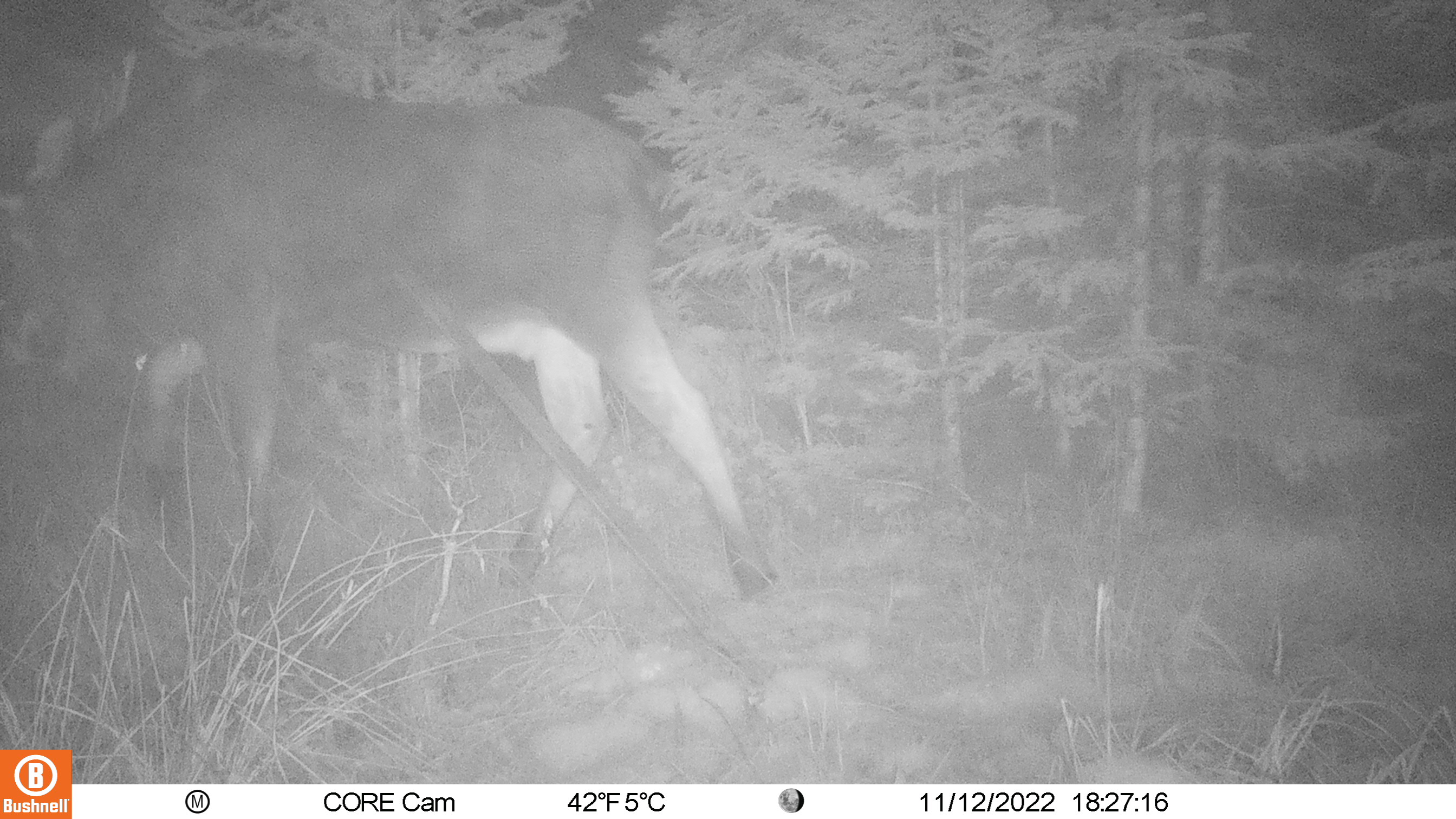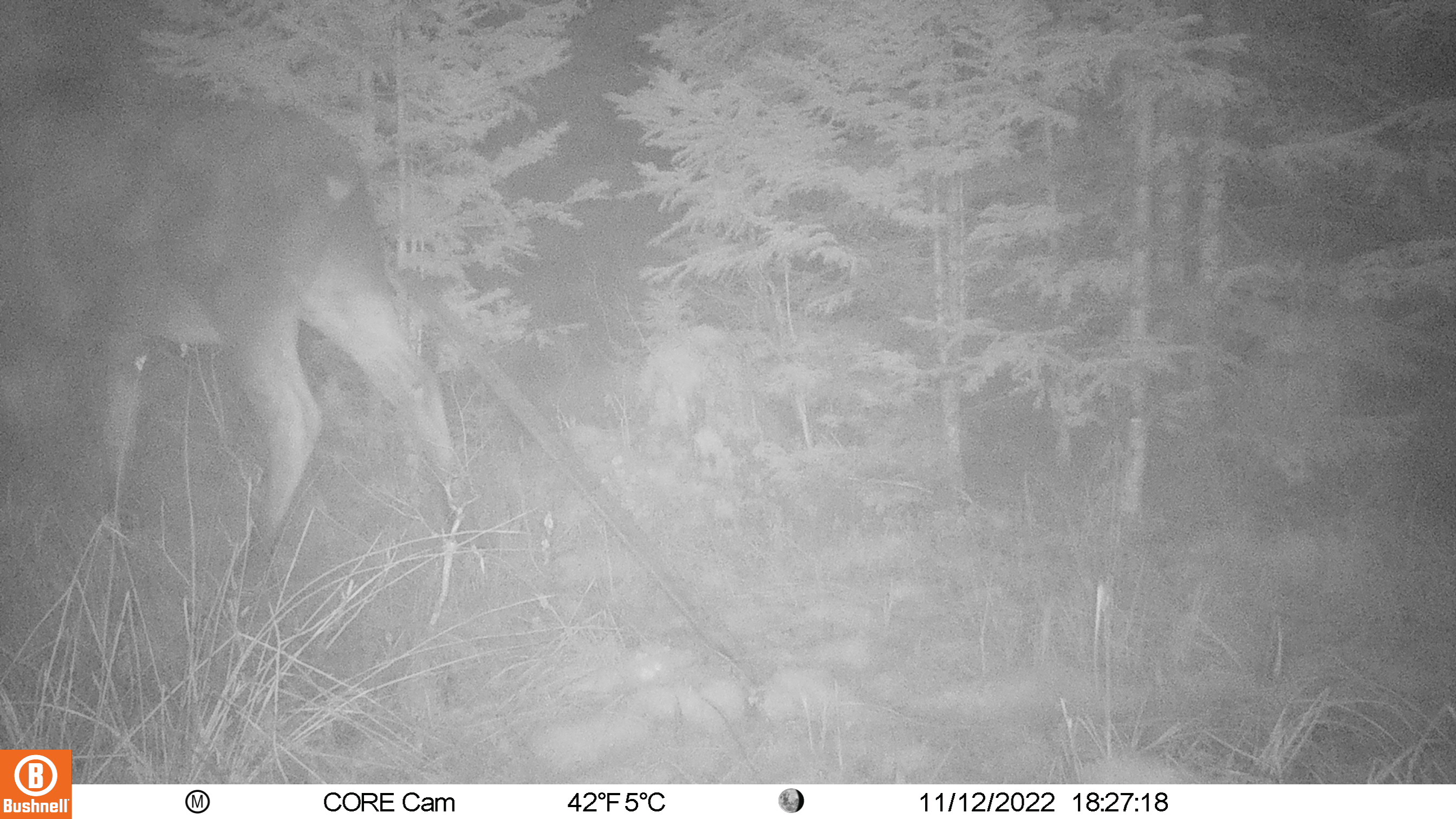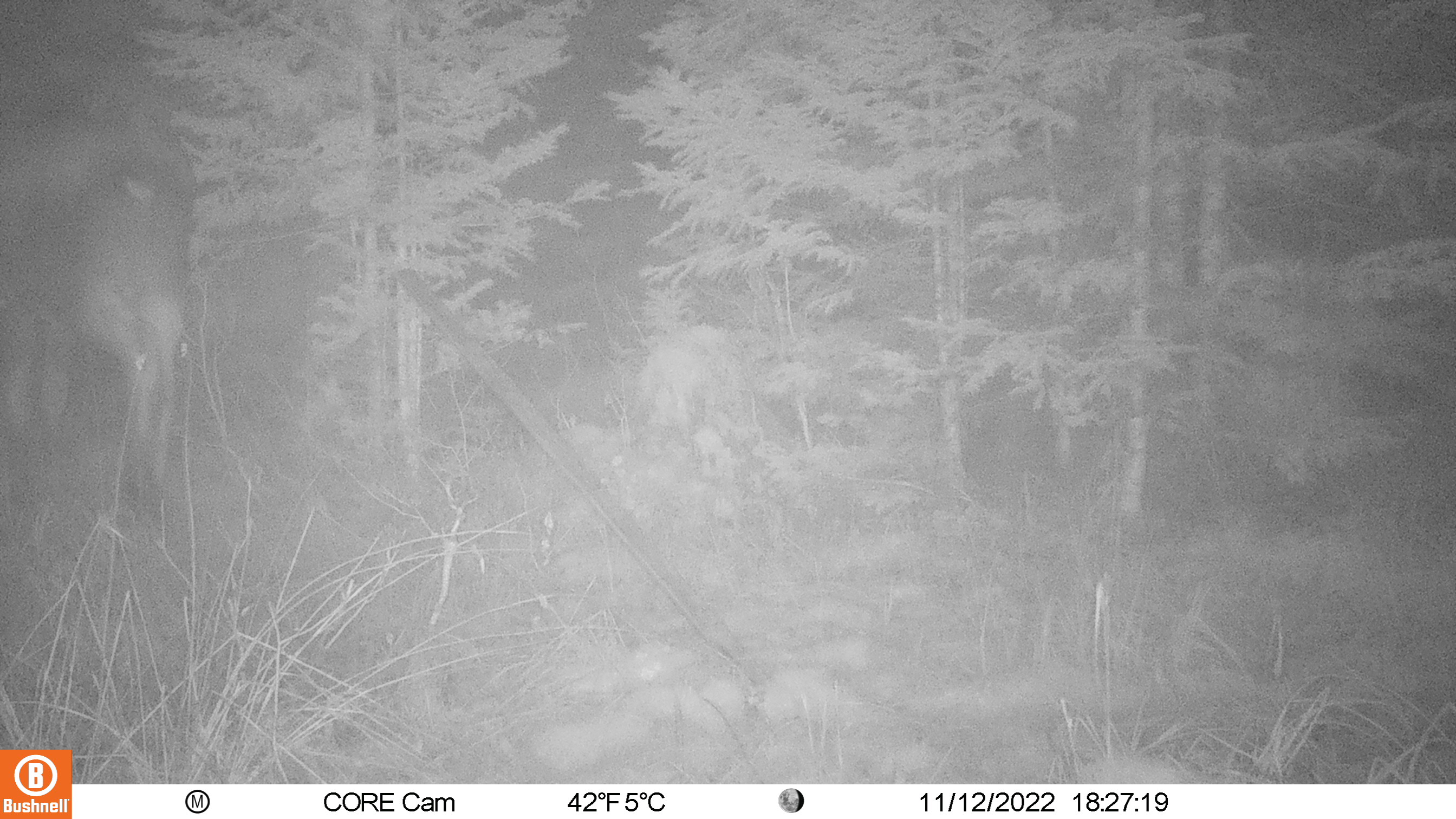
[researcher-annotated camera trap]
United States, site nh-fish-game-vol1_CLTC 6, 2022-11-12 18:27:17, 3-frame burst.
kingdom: Animalia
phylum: Chordata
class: Mammalia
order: Artiodactyla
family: Cervidae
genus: Alces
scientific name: Alces alces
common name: moose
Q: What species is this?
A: Moose (Alces alces).